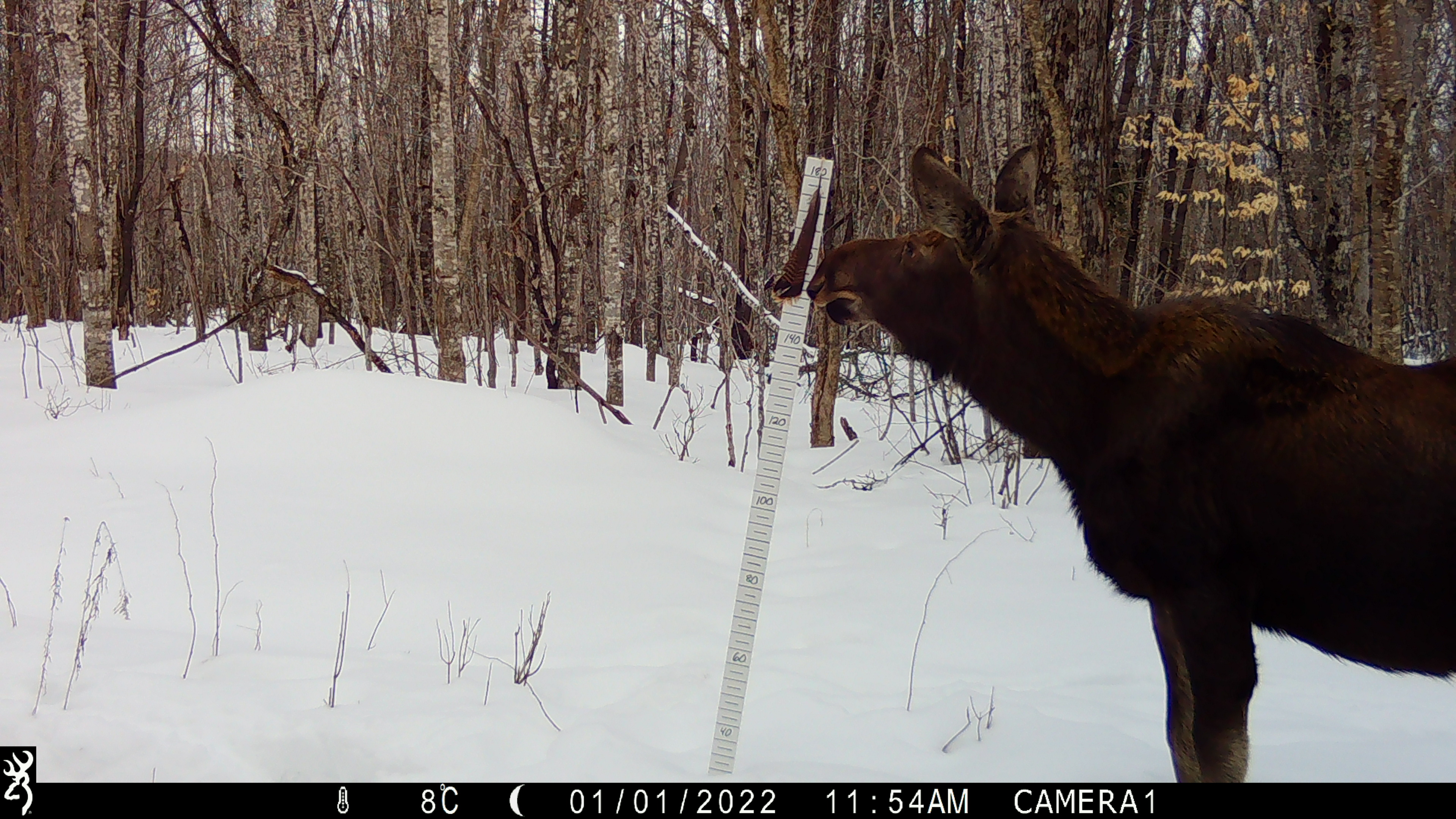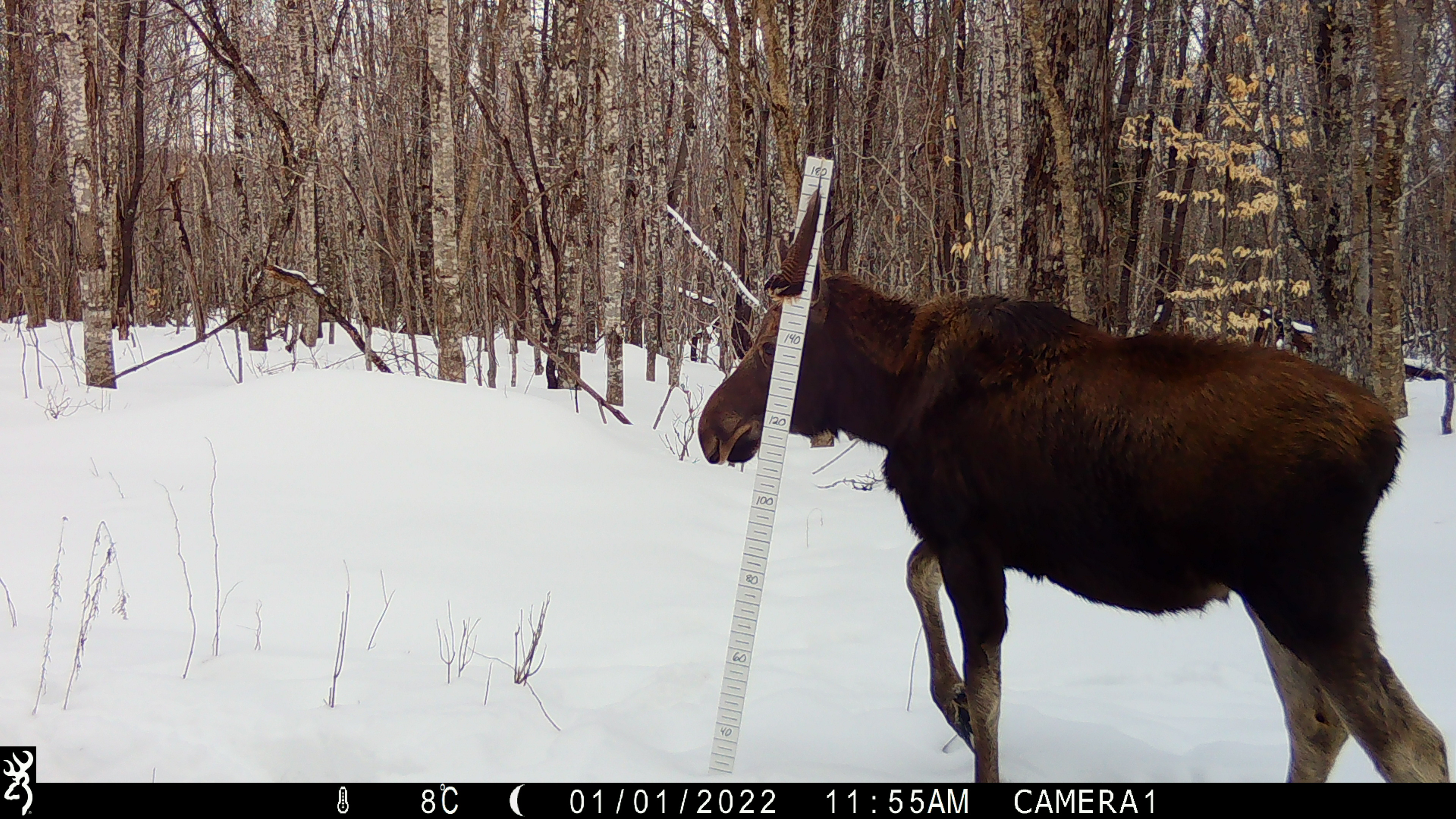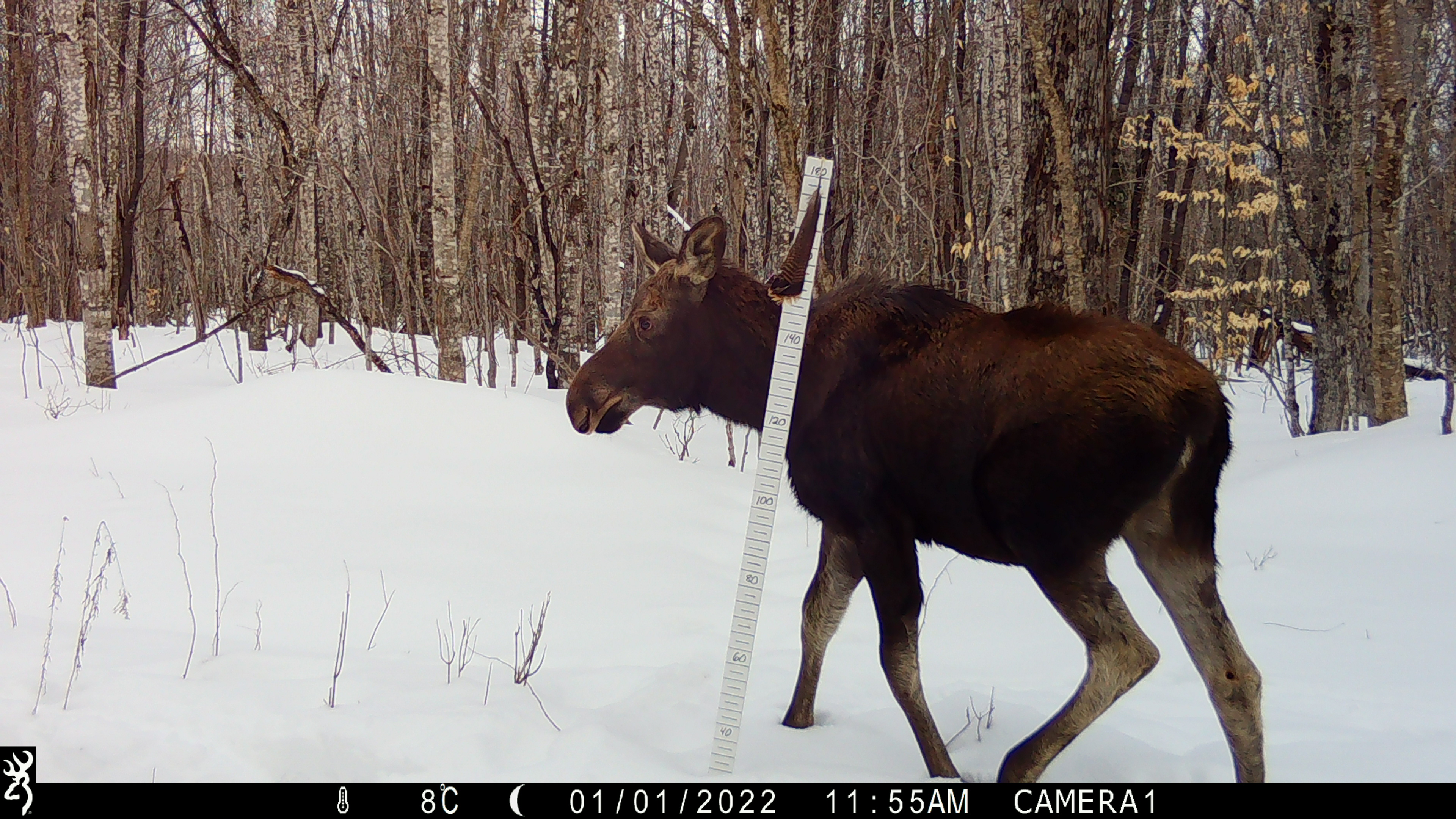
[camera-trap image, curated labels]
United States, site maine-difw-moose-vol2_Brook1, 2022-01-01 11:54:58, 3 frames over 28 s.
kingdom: Animalia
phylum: Chordata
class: Mammalia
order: Artiodactyla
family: Cervidae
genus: Alces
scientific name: Alces alces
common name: moose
Moose (Alces alces).